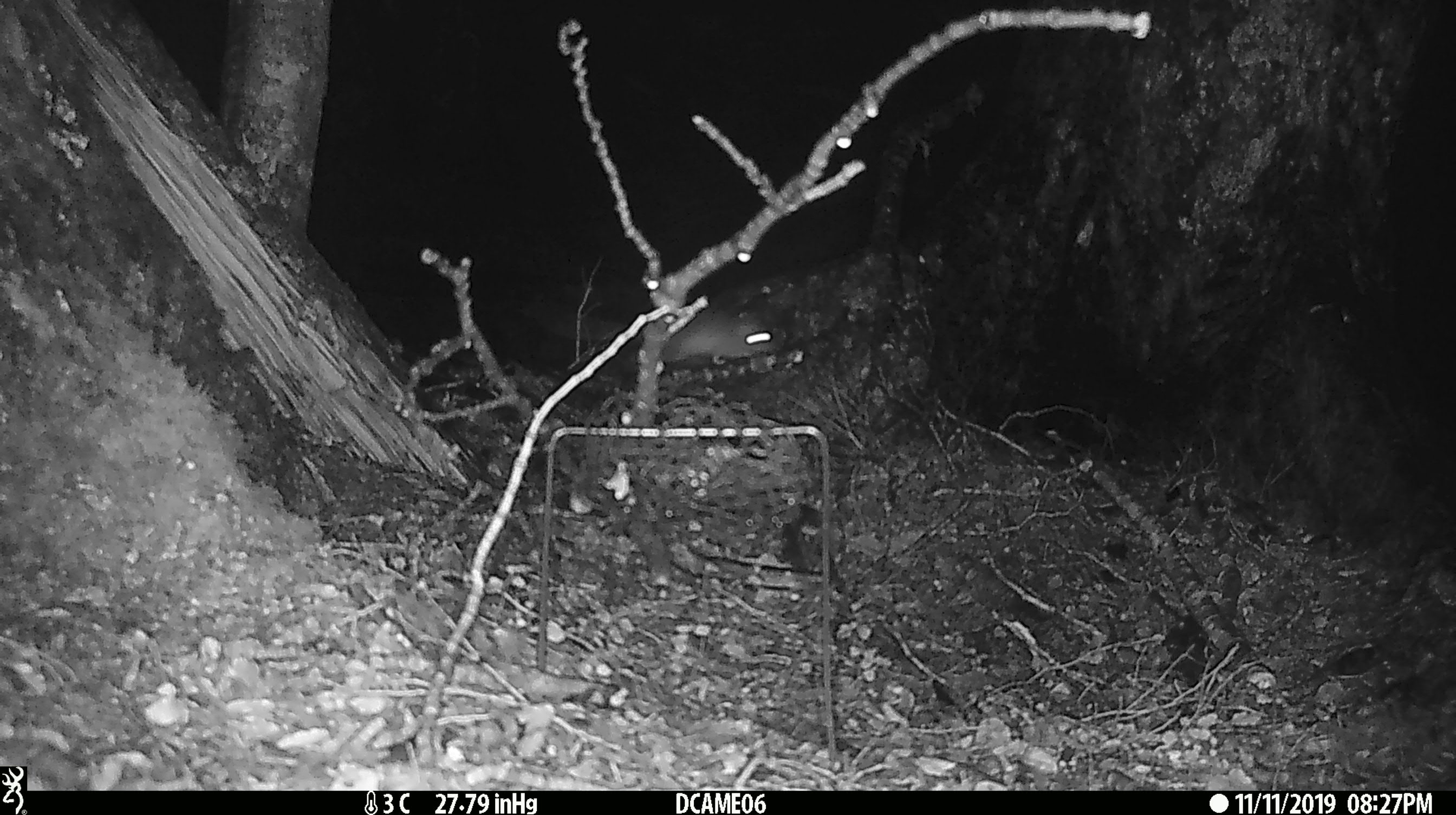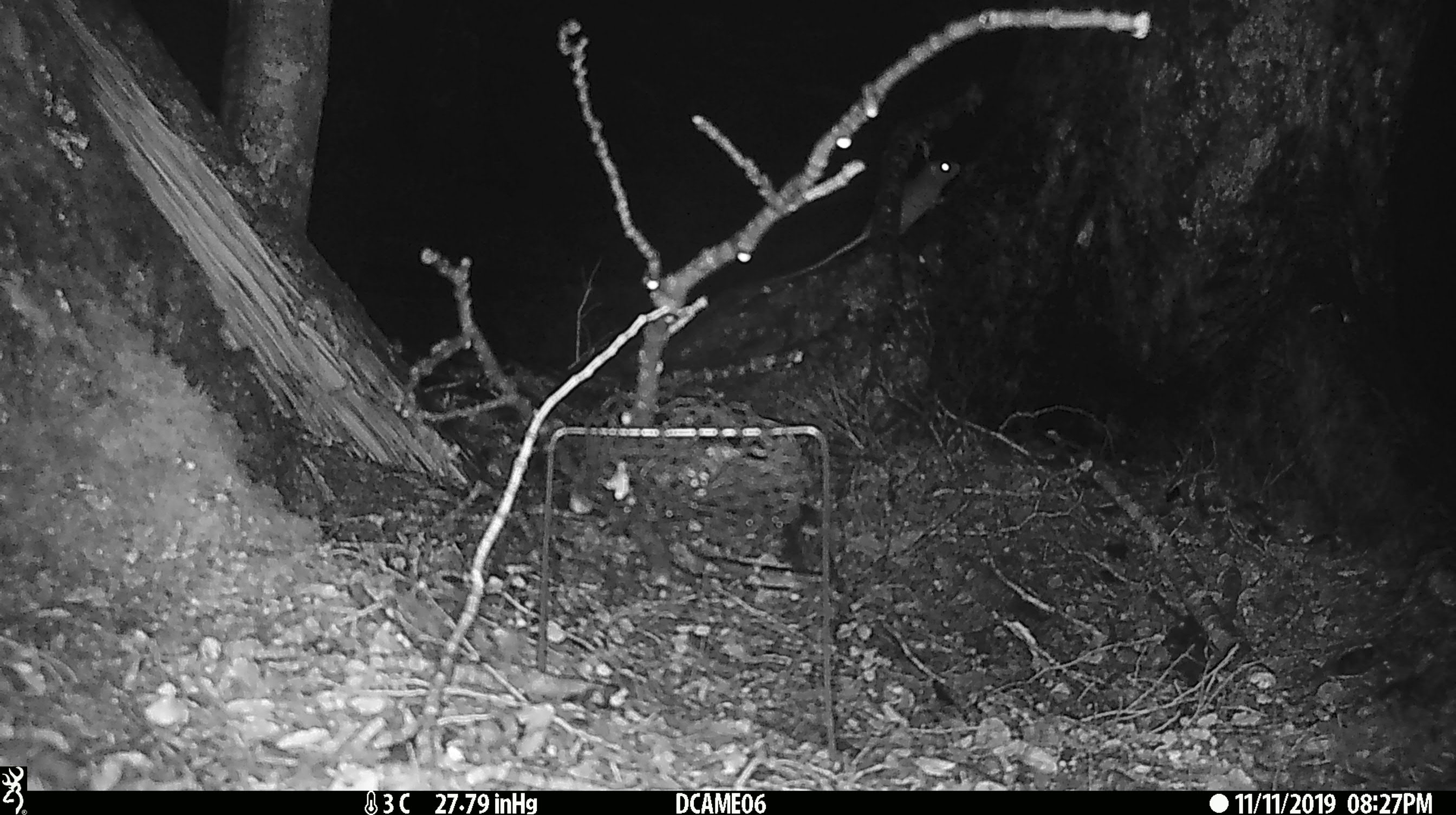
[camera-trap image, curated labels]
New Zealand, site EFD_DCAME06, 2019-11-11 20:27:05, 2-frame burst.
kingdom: Animalia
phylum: Chordata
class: Mammalia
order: Rodentia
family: Muridae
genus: Rattus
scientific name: Rattus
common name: rat